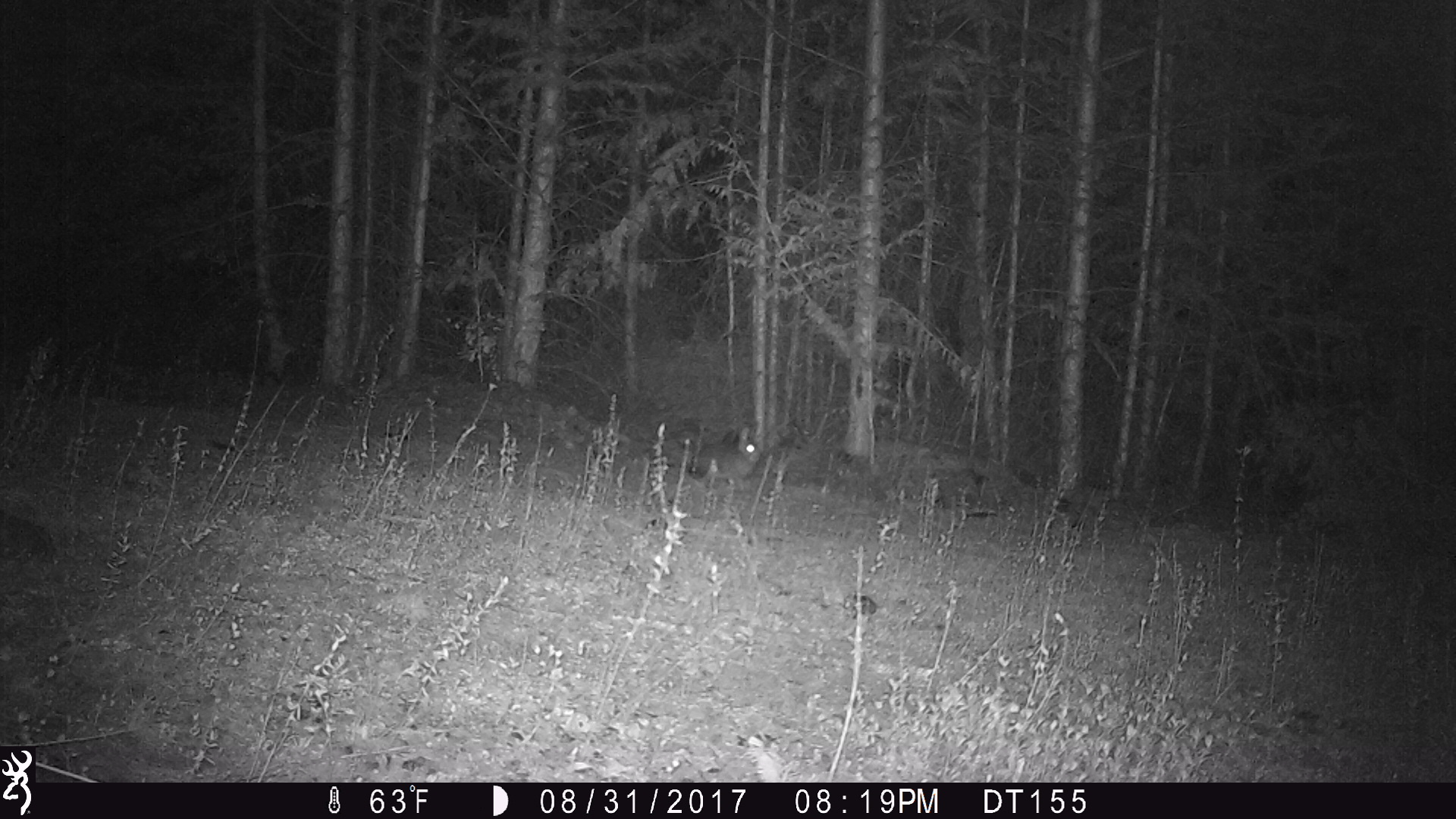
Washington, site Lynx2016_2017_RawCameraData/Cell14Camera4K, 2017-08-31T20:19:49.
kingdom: Animalia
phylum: Chordata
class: Mammalia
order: Lagomorpha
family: Leporidae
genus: Lepus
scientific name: Lepus americanus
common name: snowshoe hare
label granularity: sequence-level